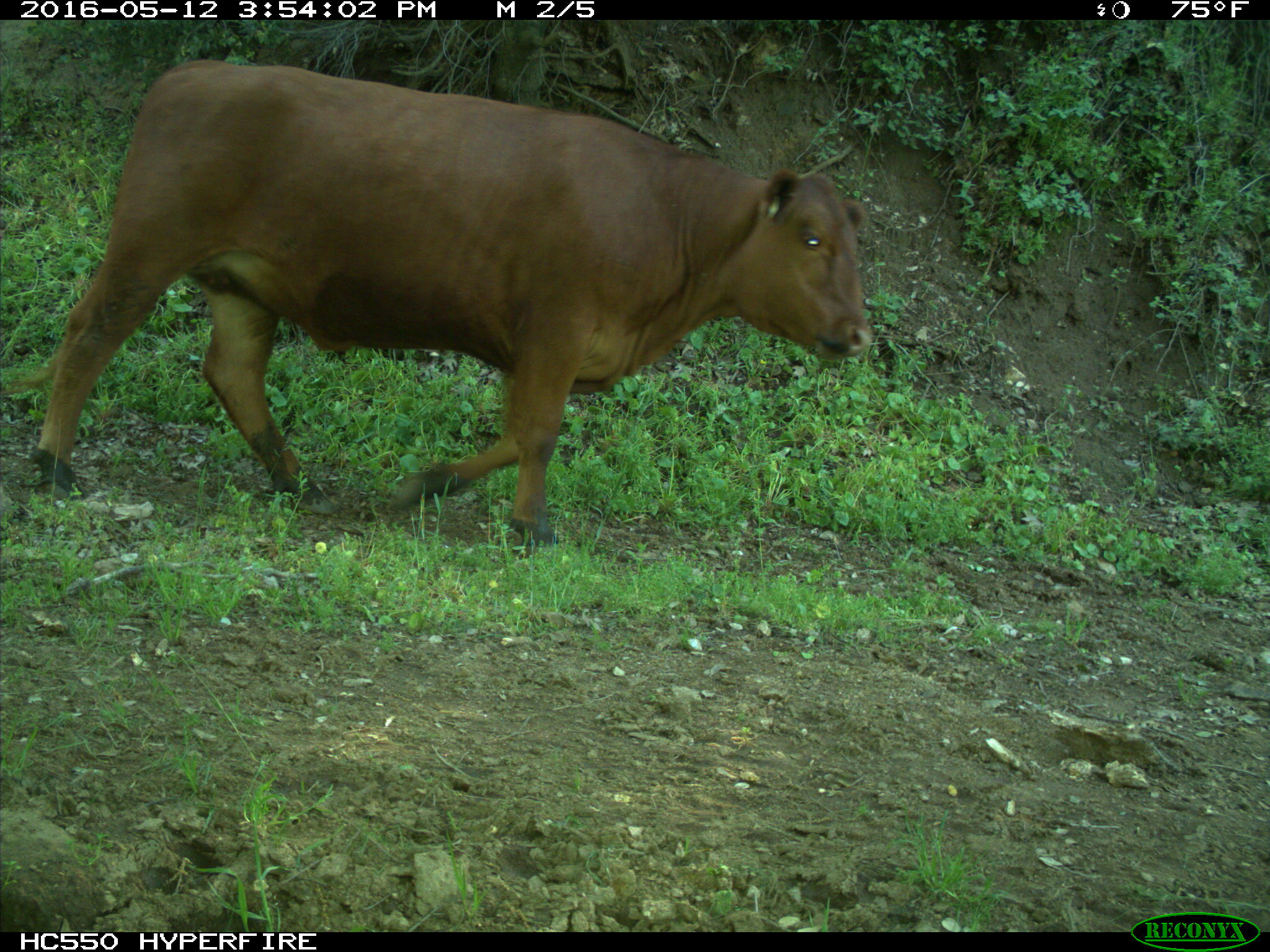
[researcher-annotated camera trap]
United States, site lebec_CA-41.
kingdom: Animalia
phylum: Chordata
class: Mammalia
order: Artiodactyla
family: Bovidae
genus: Bos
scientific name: Bos taurus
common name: domestic cow